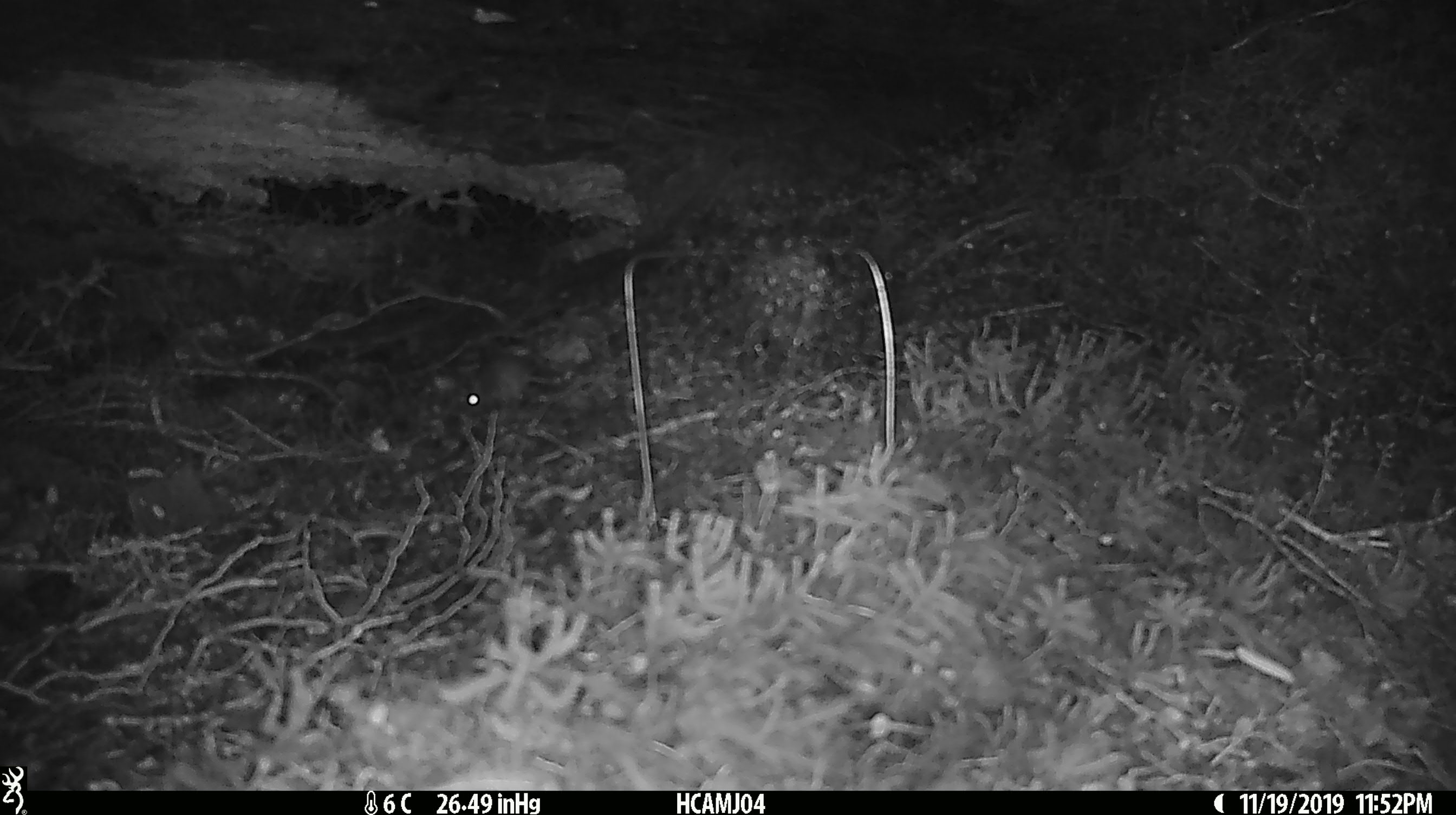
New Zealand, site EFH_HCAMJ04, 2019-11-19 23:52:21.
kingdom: Animalia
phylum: Chordata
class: Mammalia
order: Rodentia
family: Muridae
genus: Mus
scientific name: Mus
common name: mouse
Mouse (Mus).